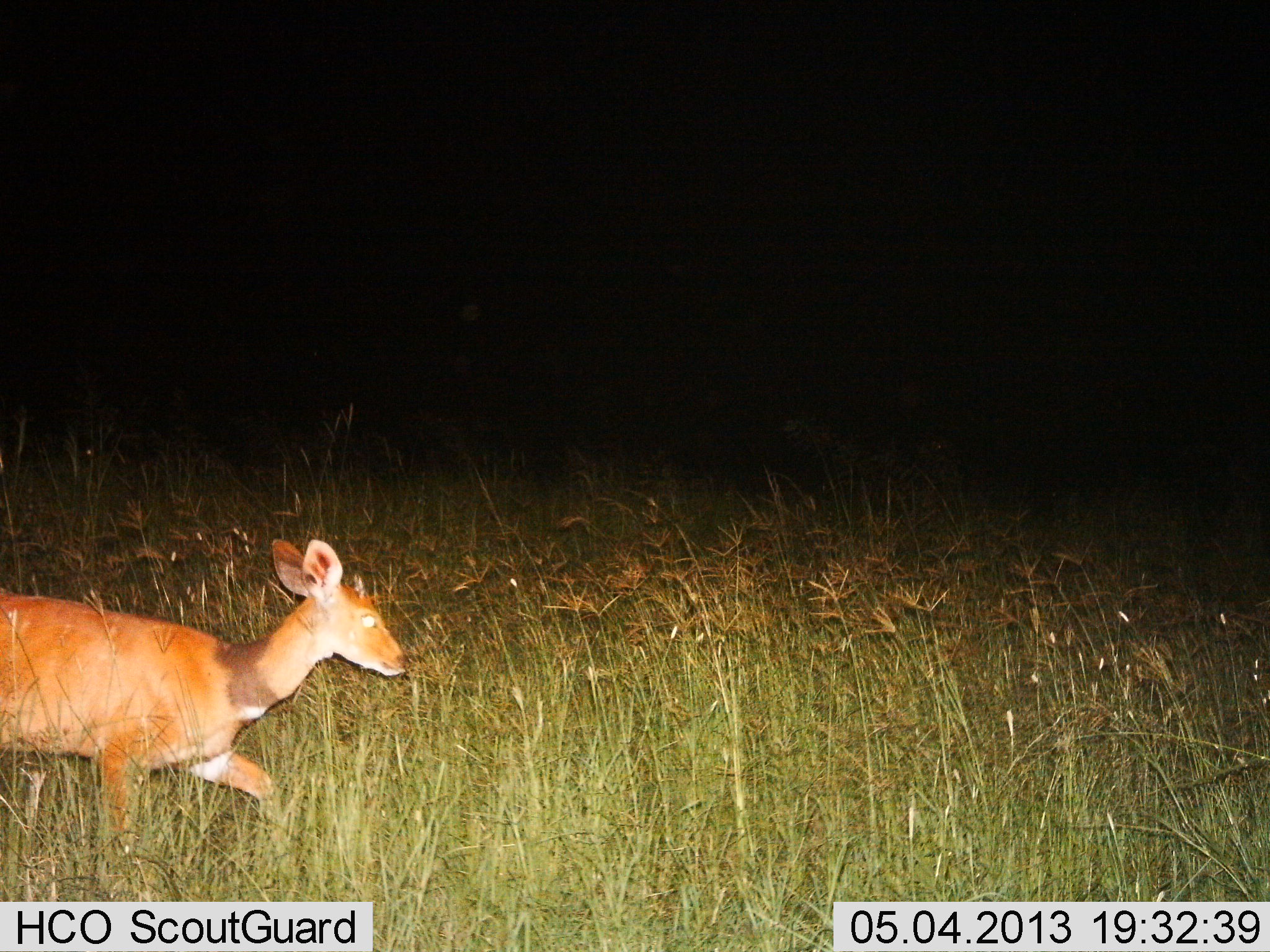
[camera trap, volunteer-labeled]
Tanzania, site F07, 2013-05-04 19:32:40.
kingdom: Animalia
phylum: Chordata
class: Mammalia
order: Artiodactyla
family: Bovidae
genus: Redunca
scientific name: Redunca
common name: reedbuck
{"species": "reedbuck (Redunca)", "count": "1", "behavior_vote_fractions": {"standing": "9%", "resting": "0%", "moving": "87%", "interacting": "0%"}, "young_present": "0%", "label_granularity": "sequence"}